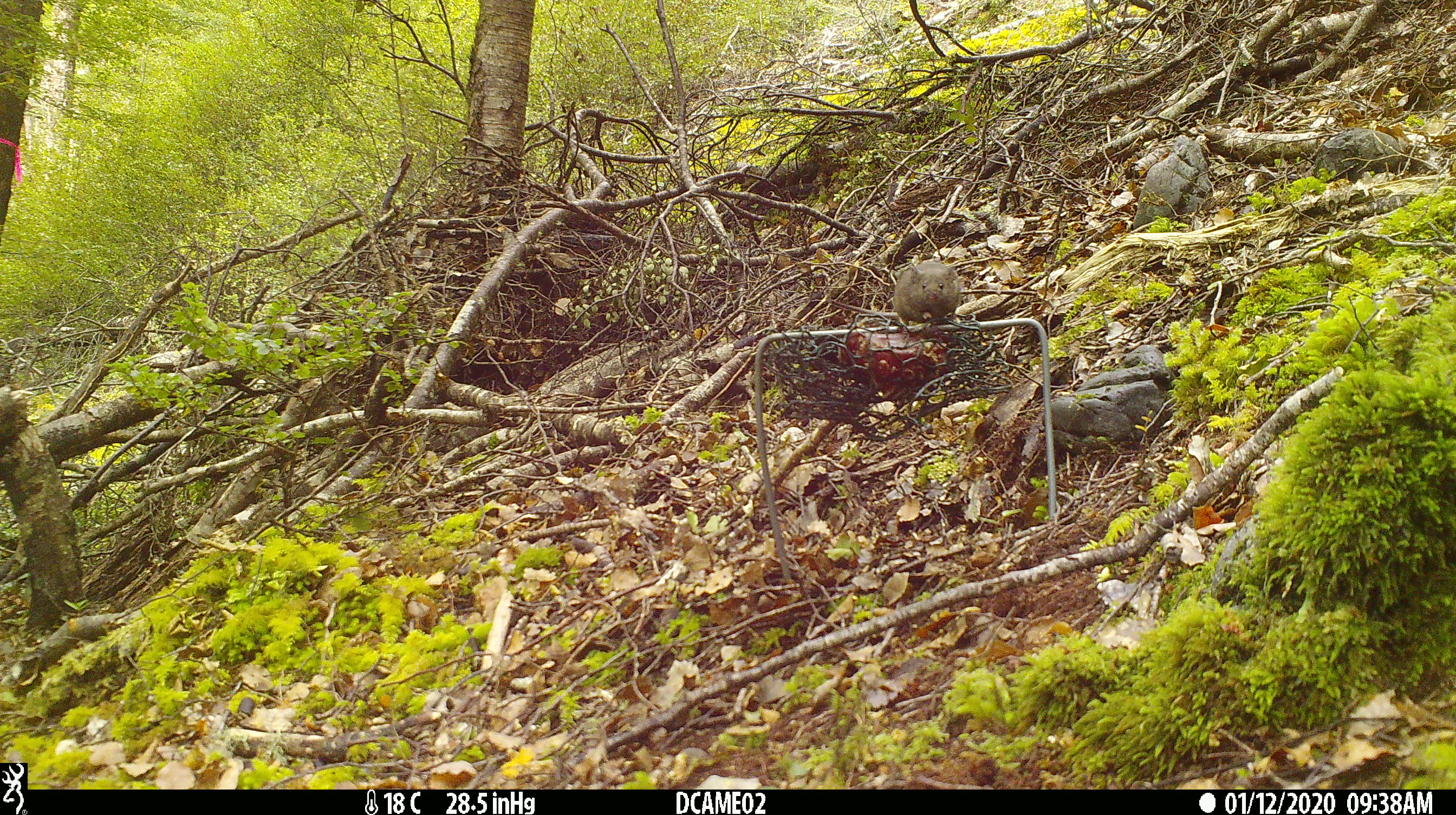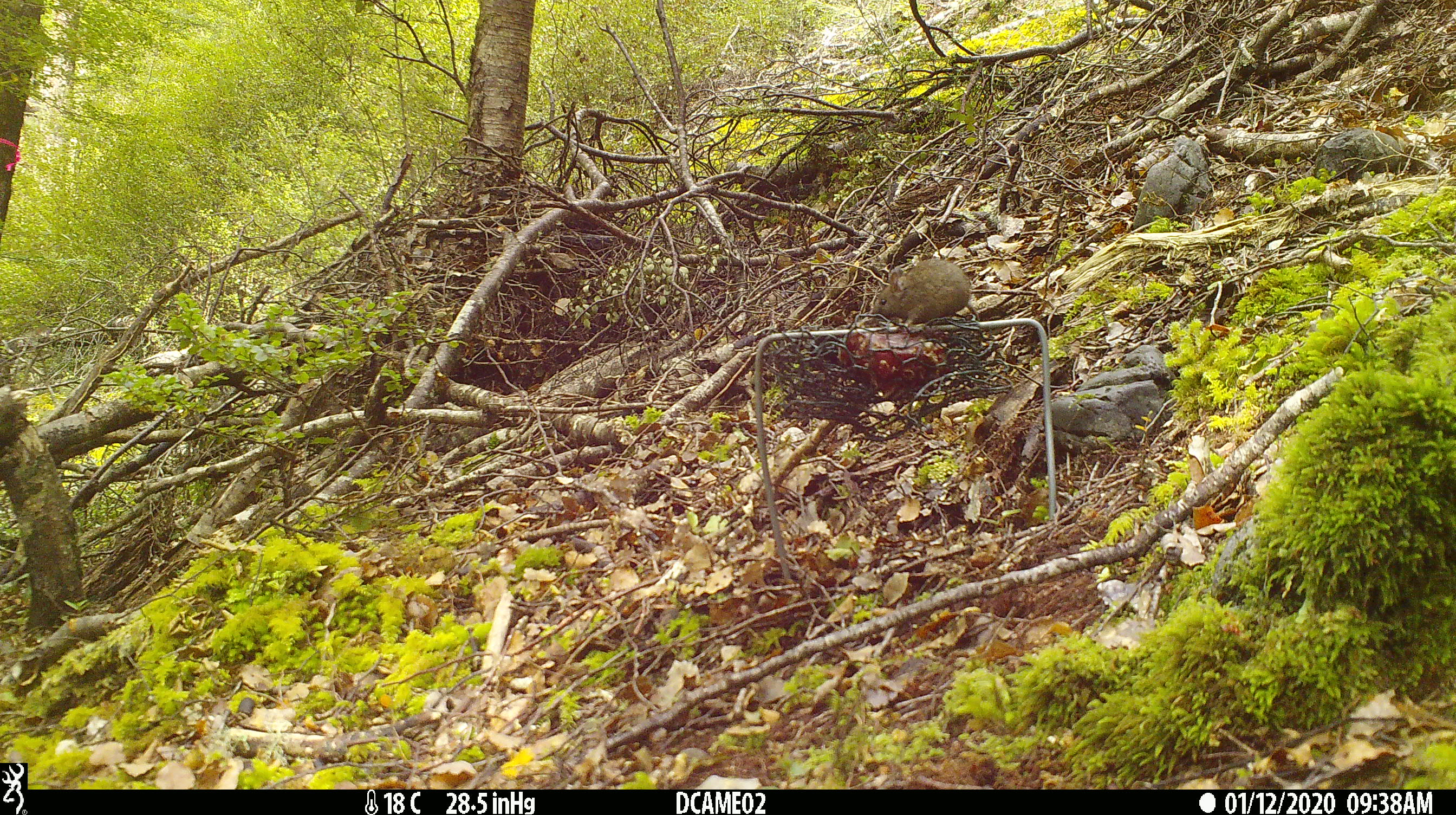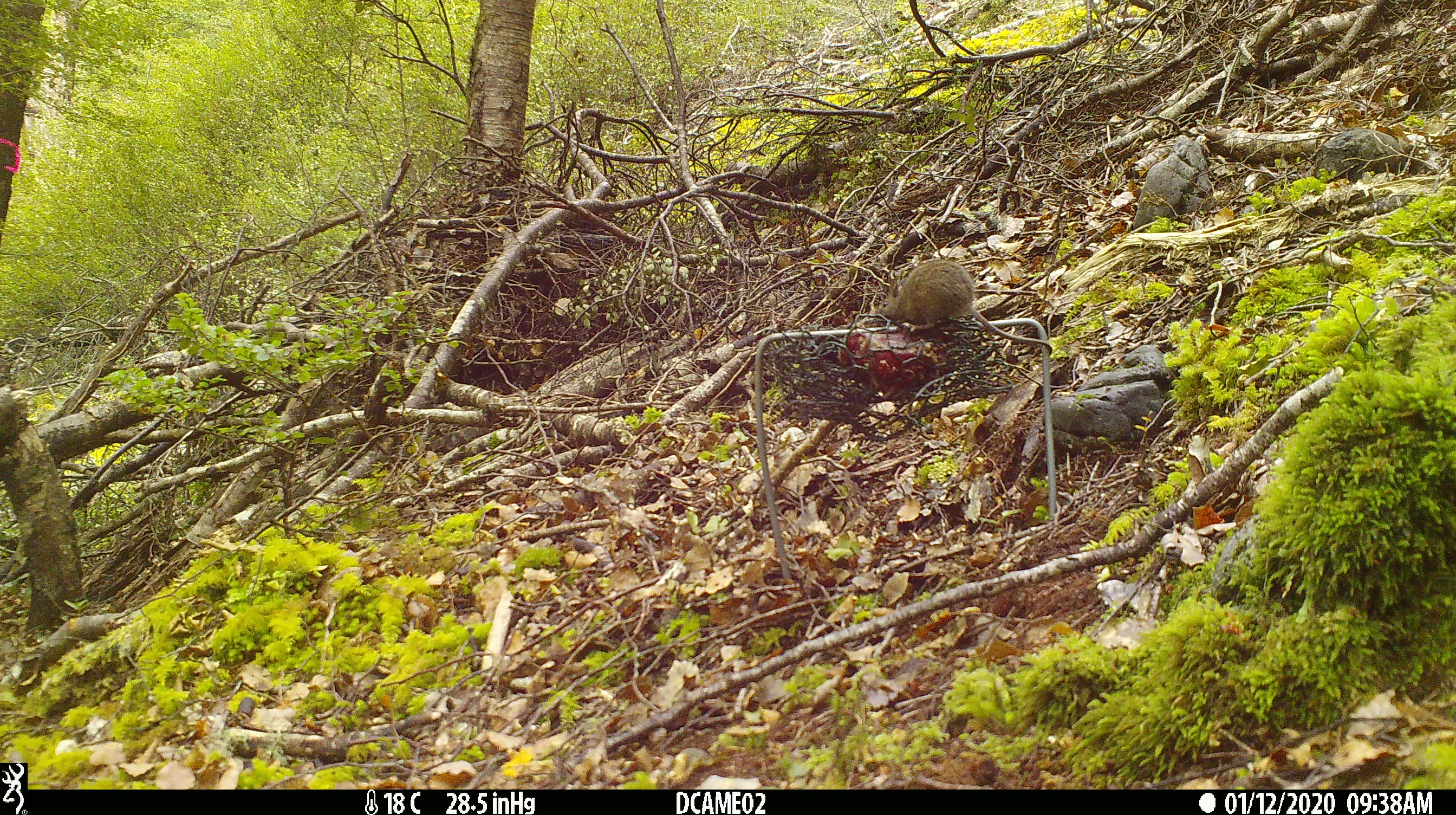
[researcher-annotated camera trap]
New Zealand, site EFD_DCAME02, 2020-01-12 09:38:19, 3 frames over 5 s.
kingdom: Animalia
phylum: Chordata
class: Mammalia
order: Rodentia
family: Muridae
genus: Mus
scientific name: Mus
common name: mouse